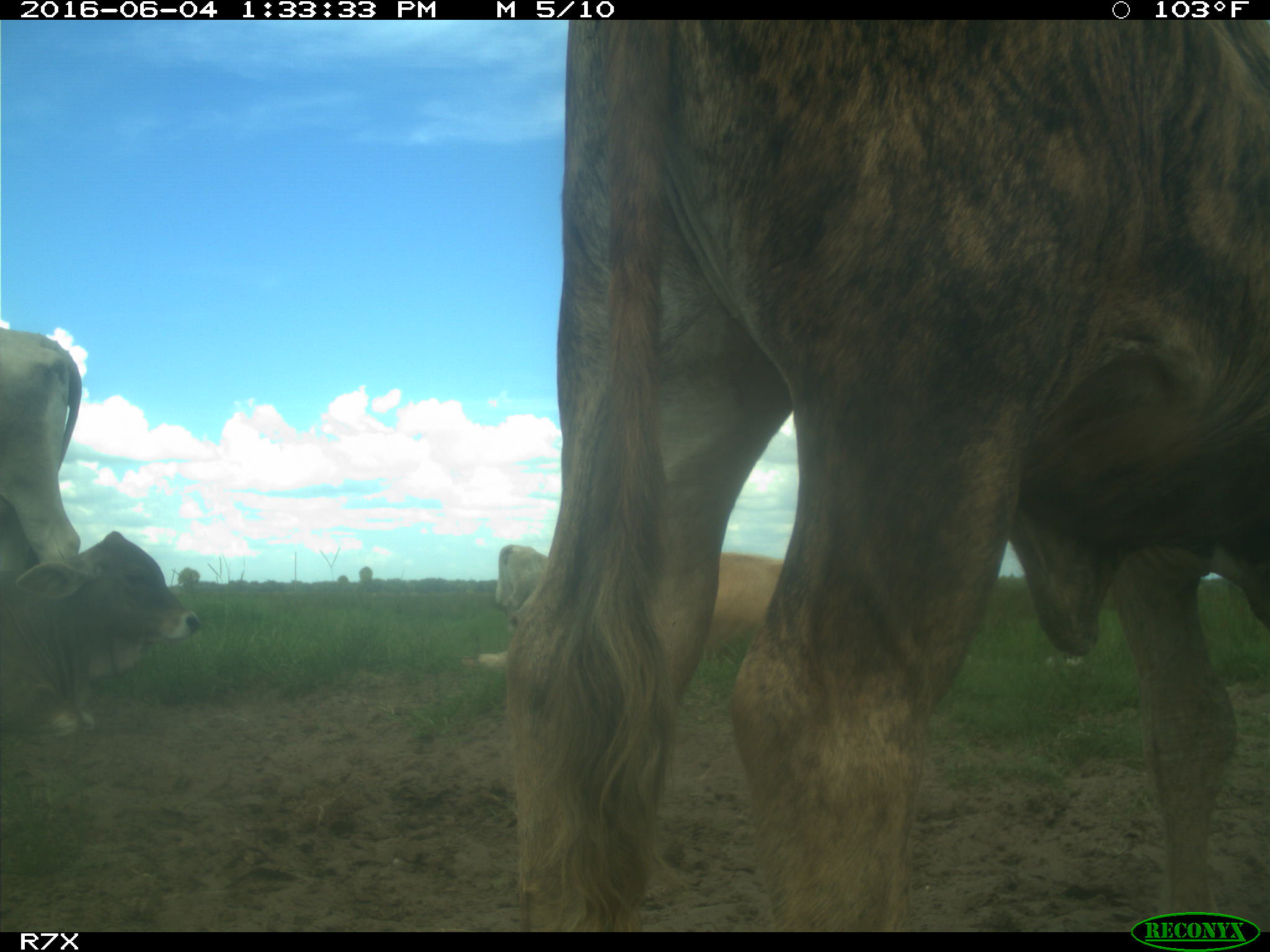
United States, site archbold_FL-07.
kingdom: Animalia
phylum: Chordata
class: Mammalia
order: Artiodactyla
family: Bovidae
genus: Bos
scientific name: Bos taurus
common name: domestic cow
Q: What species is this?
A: Bos taurus (domestic cow).